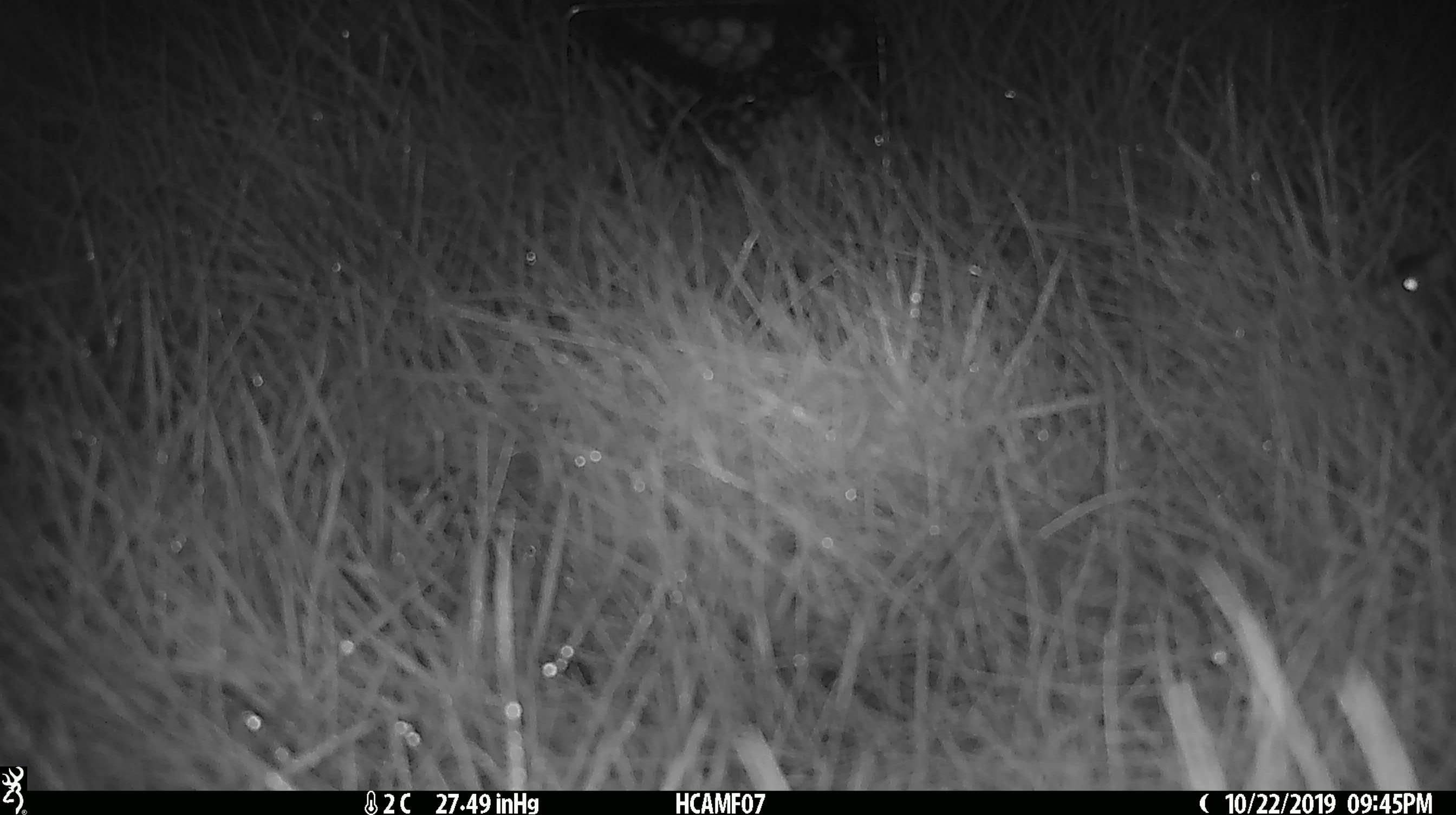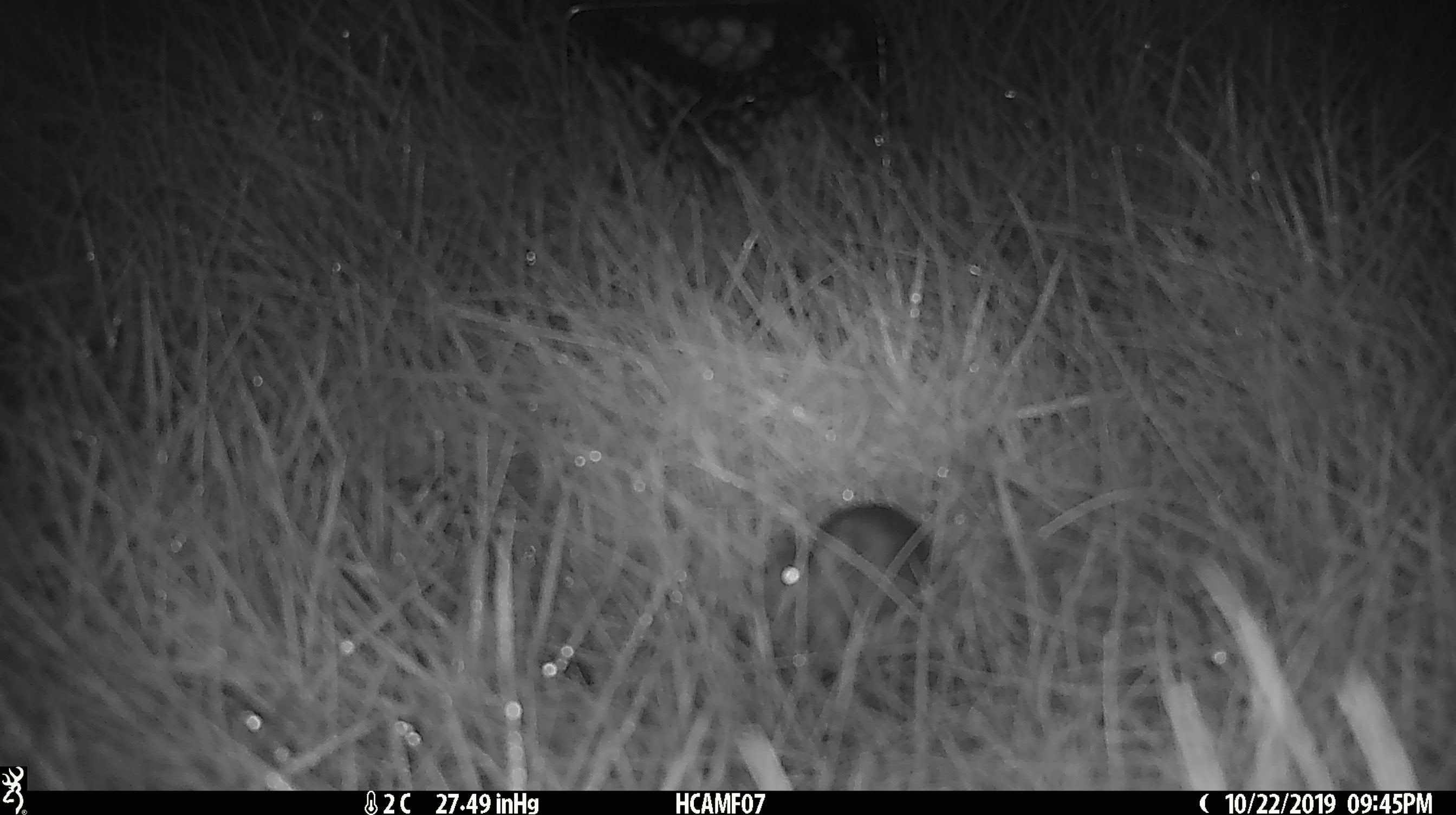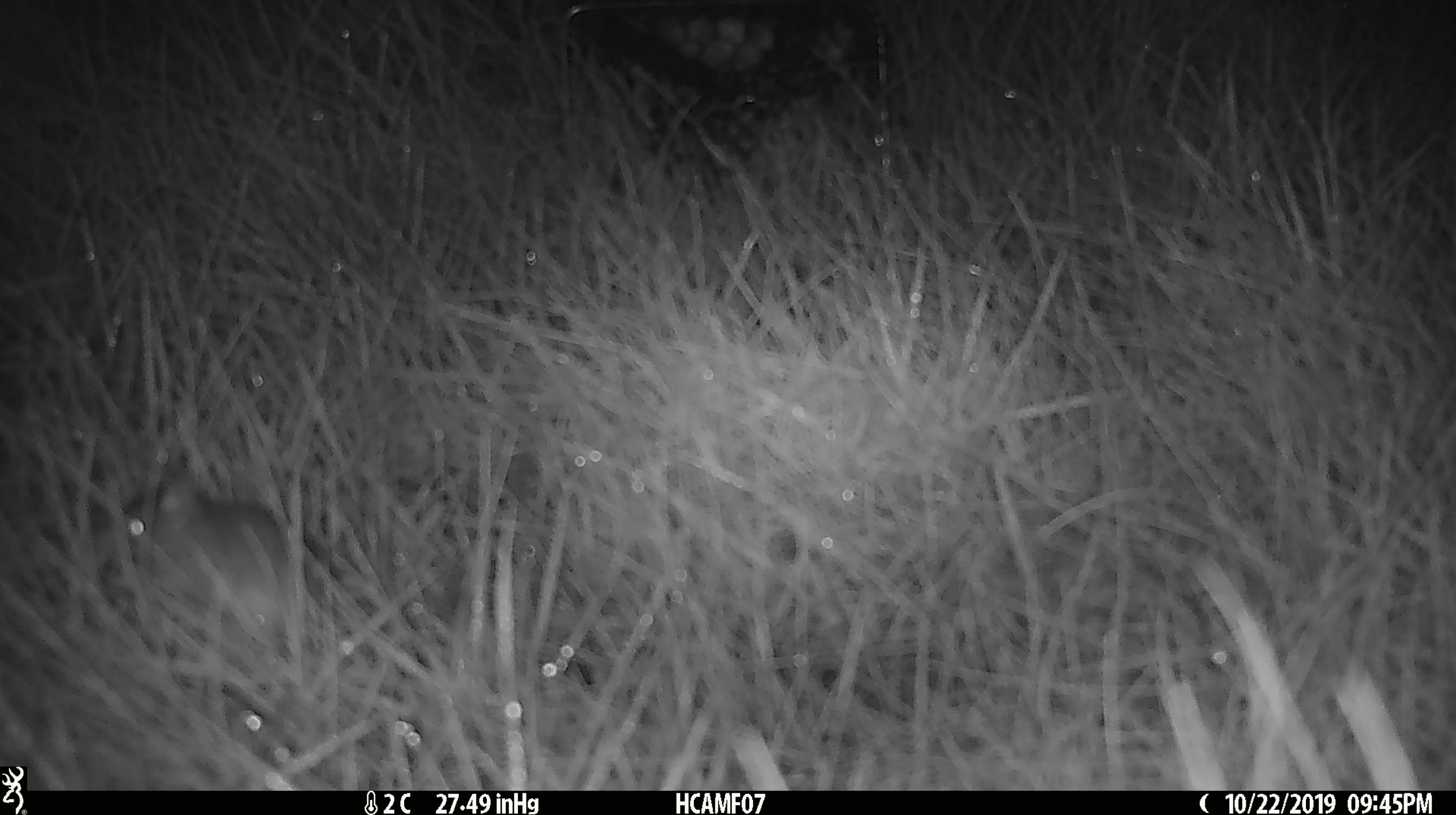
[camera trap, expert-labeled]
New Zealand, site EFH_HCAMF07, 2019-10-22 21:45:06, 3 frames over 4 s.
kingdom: Animalia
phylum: Chordata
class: Mammalia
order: Rodentia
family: Muridae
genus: Mus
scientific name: Mus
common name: mouse